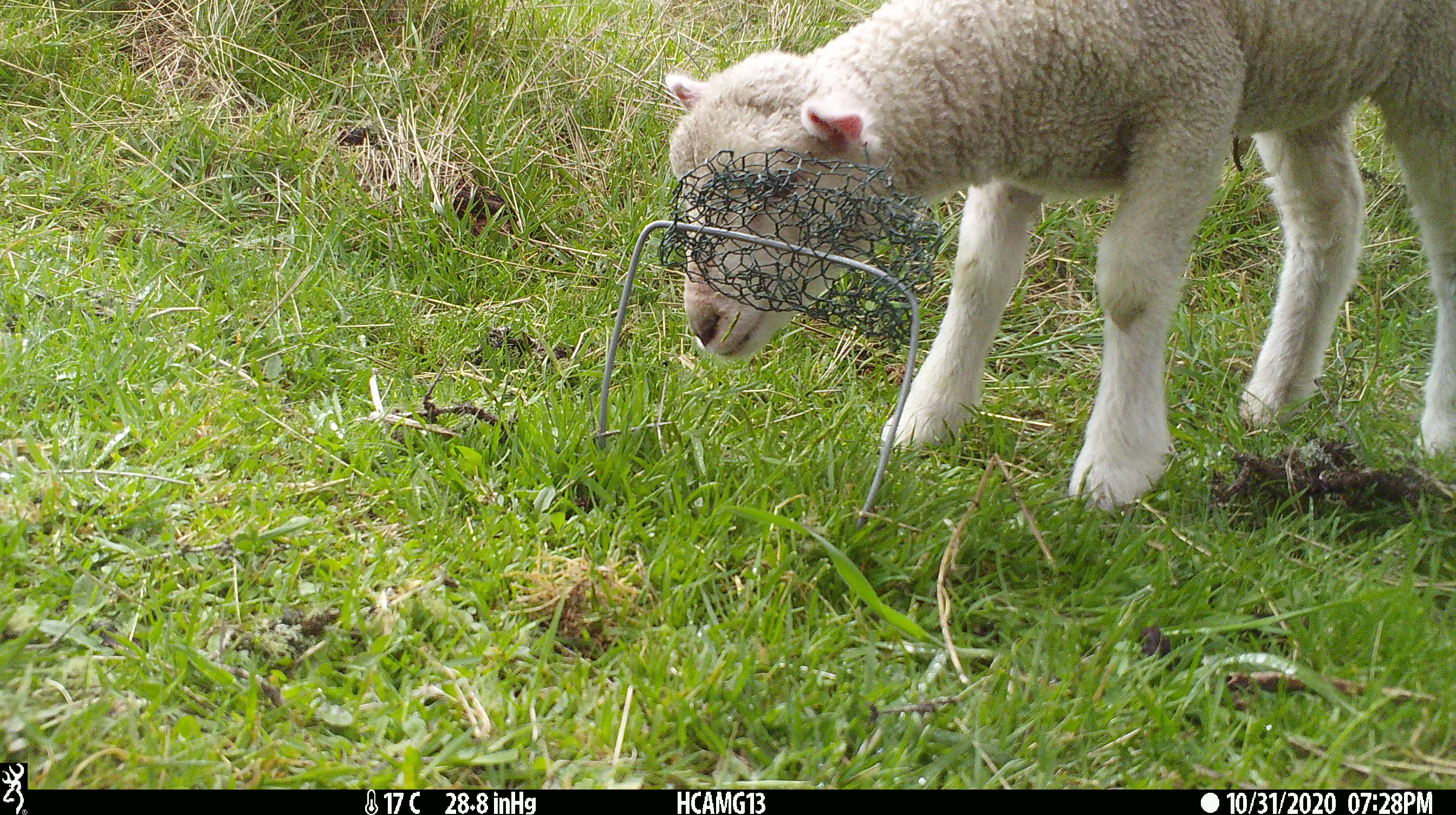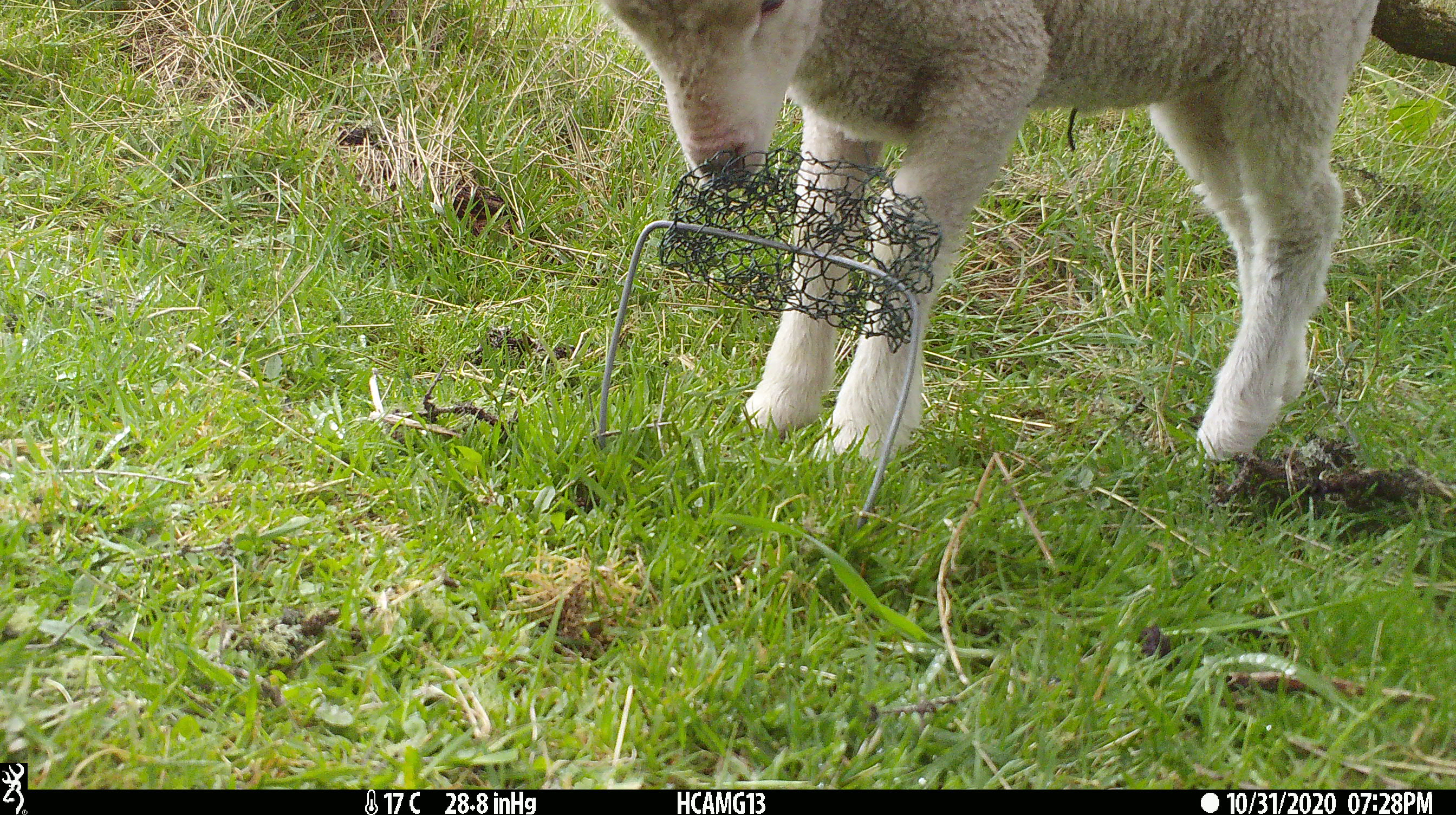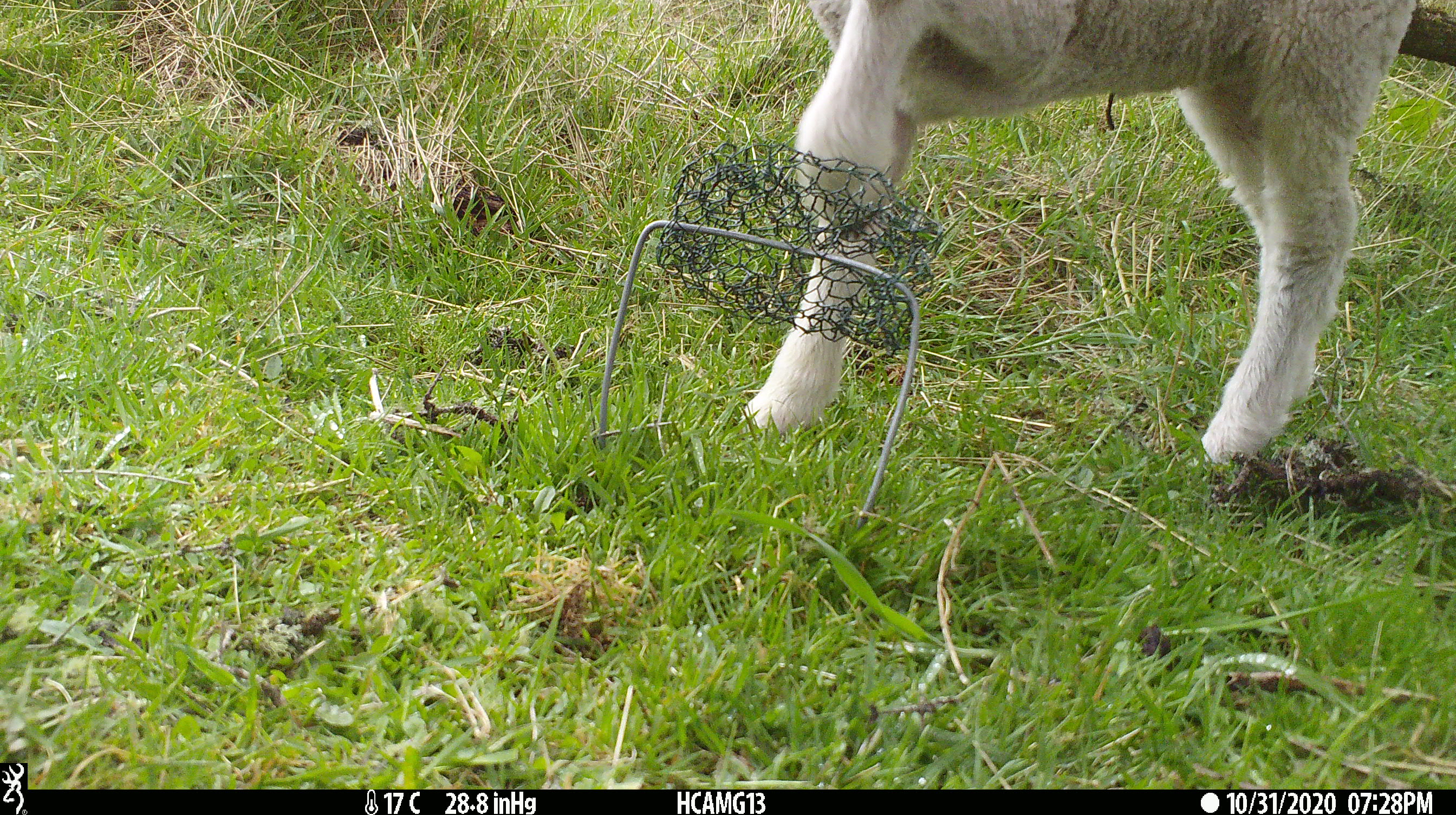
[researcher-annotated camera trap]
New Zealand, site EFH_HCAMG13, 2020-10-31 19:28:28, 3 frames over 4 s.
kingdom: Animalia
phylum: Chordata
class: Mammalia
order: Artiodactyla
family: Bovidae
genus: Ovis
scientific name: Ovis aries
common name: domestic sheep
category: sheep